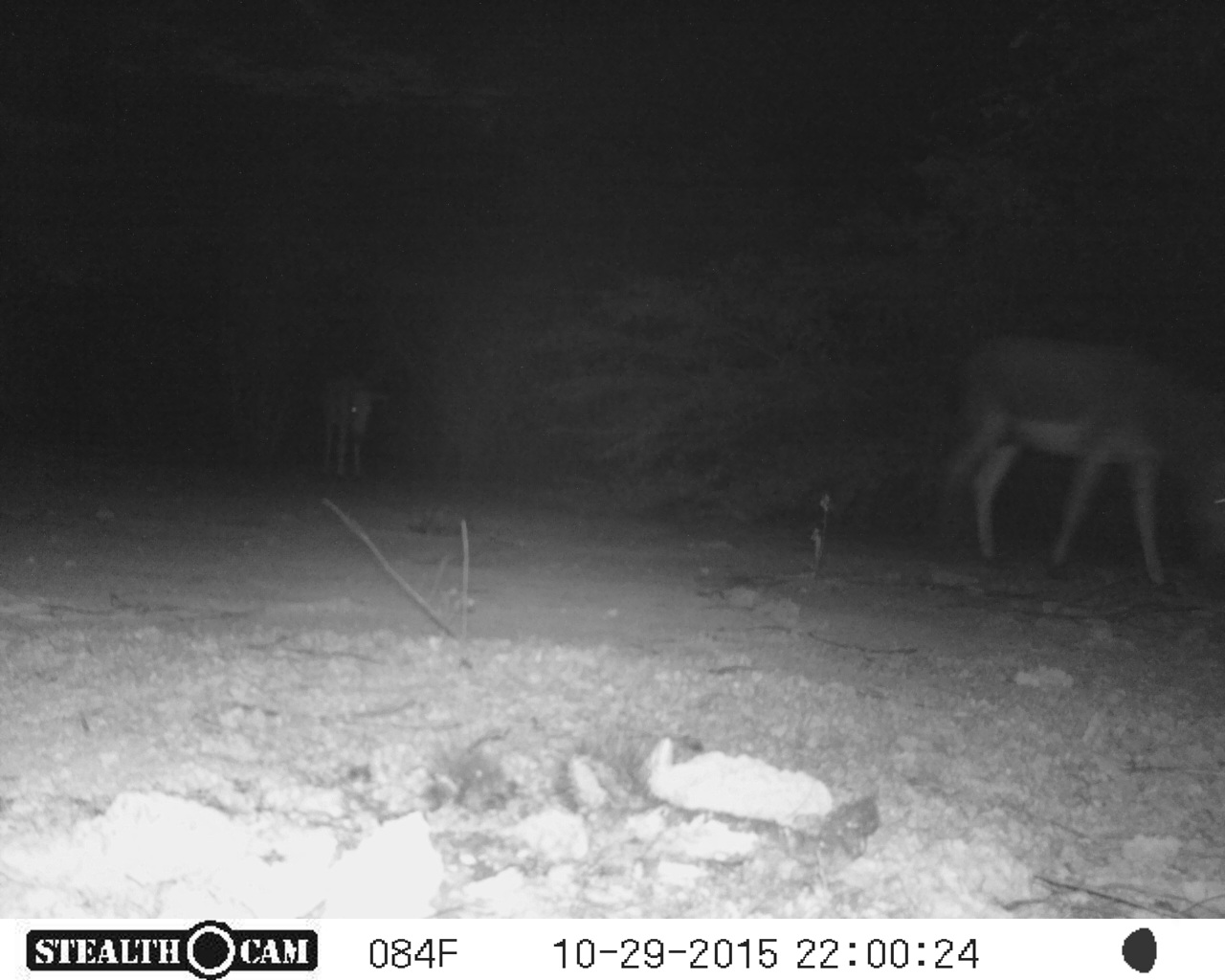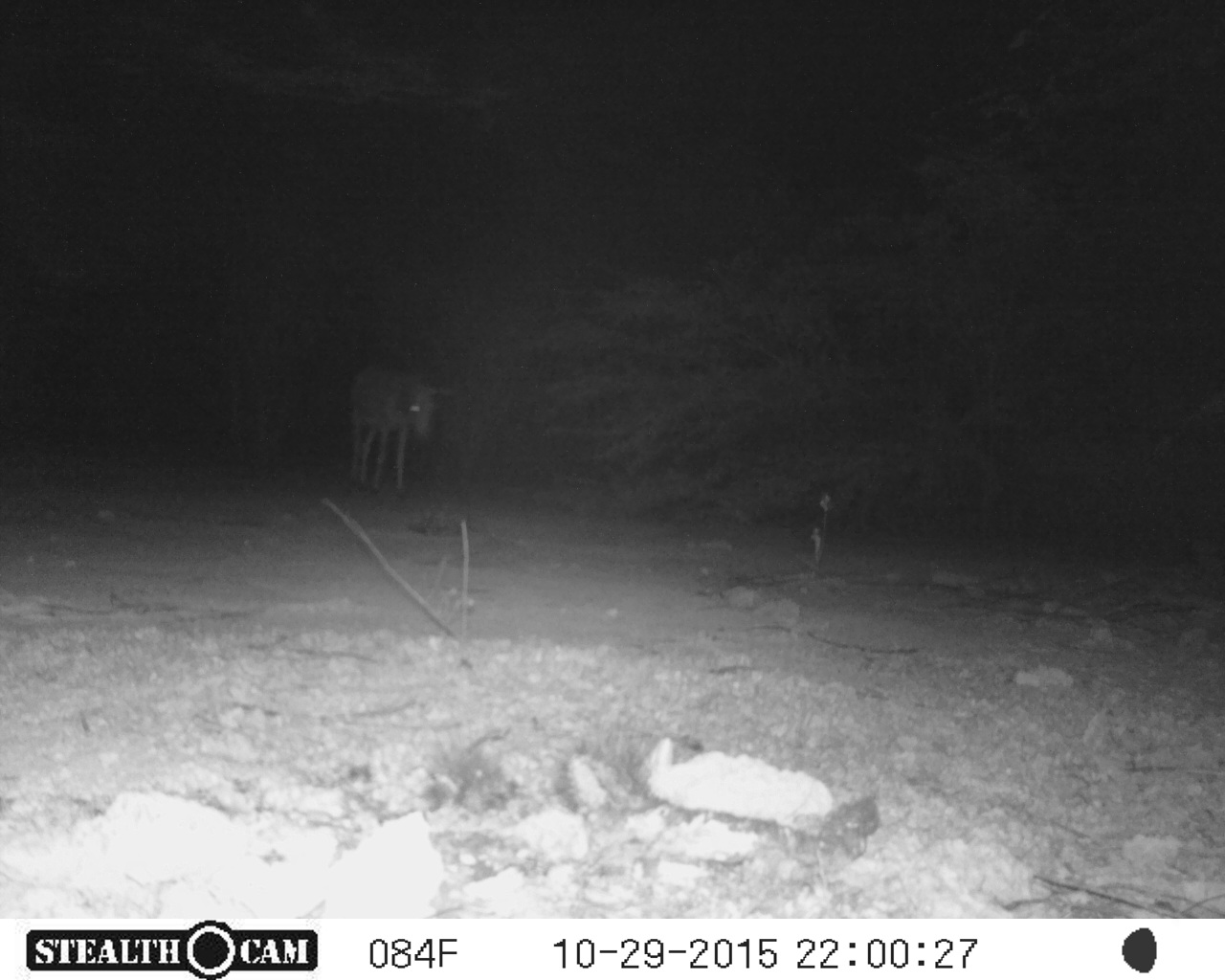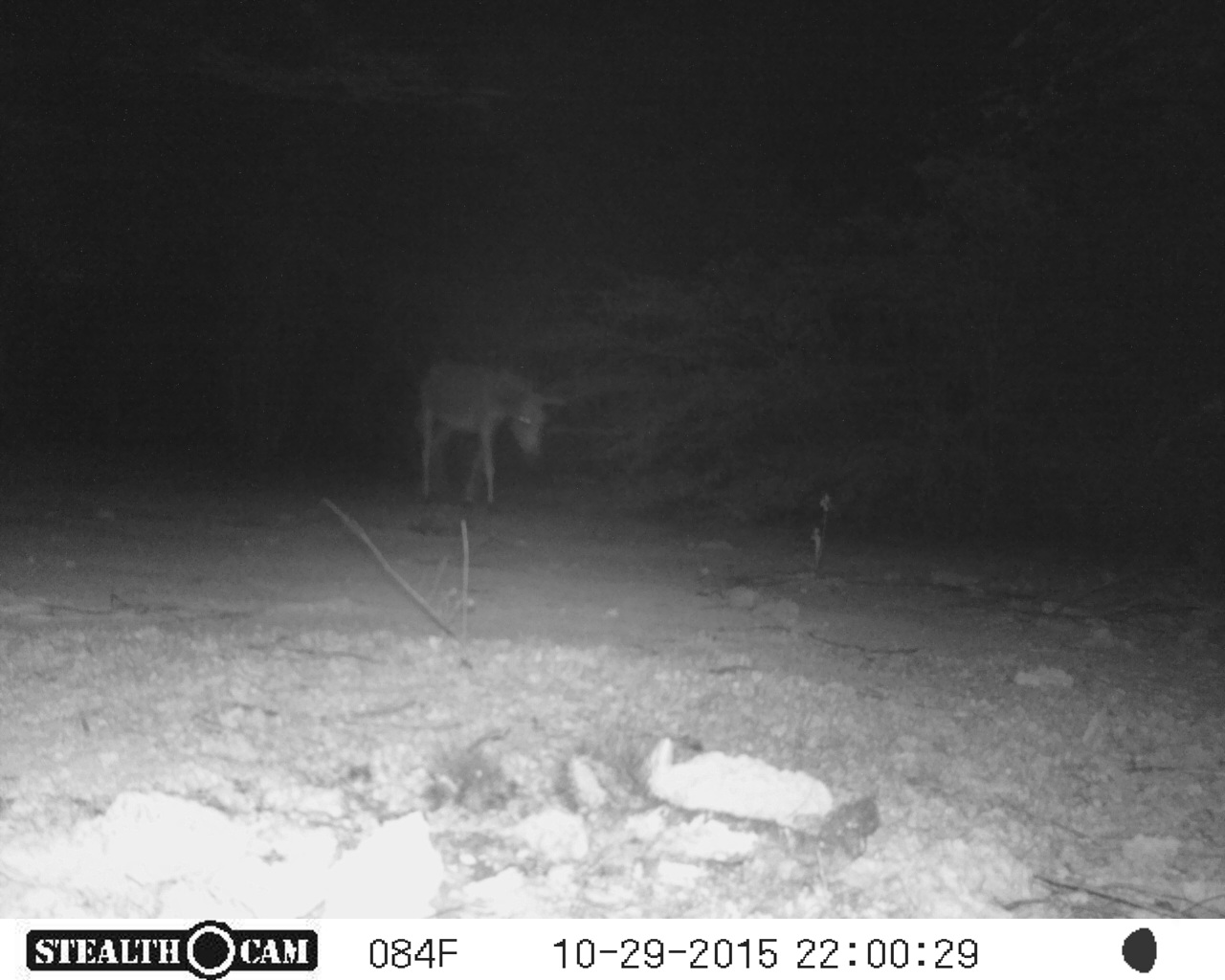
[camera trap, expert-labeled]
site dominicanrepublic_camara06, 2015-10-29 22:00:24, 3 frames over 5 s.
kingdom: Animalia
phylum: Chordata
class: Mammalia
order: Perissodactyla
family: Equidae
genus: Equus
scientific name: Equus asinus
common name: donkey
Donkey (Equus asinus).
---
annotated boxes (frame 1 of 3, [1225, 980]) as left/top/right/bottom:
donkey: 933/330/1225/590; 324/367/382/478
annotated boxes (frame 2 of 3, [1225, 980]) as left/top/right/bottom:
donkey: 346/362/440/498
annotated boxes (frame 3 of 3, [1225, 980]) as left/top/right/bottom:
donkey: 413/356/559/509